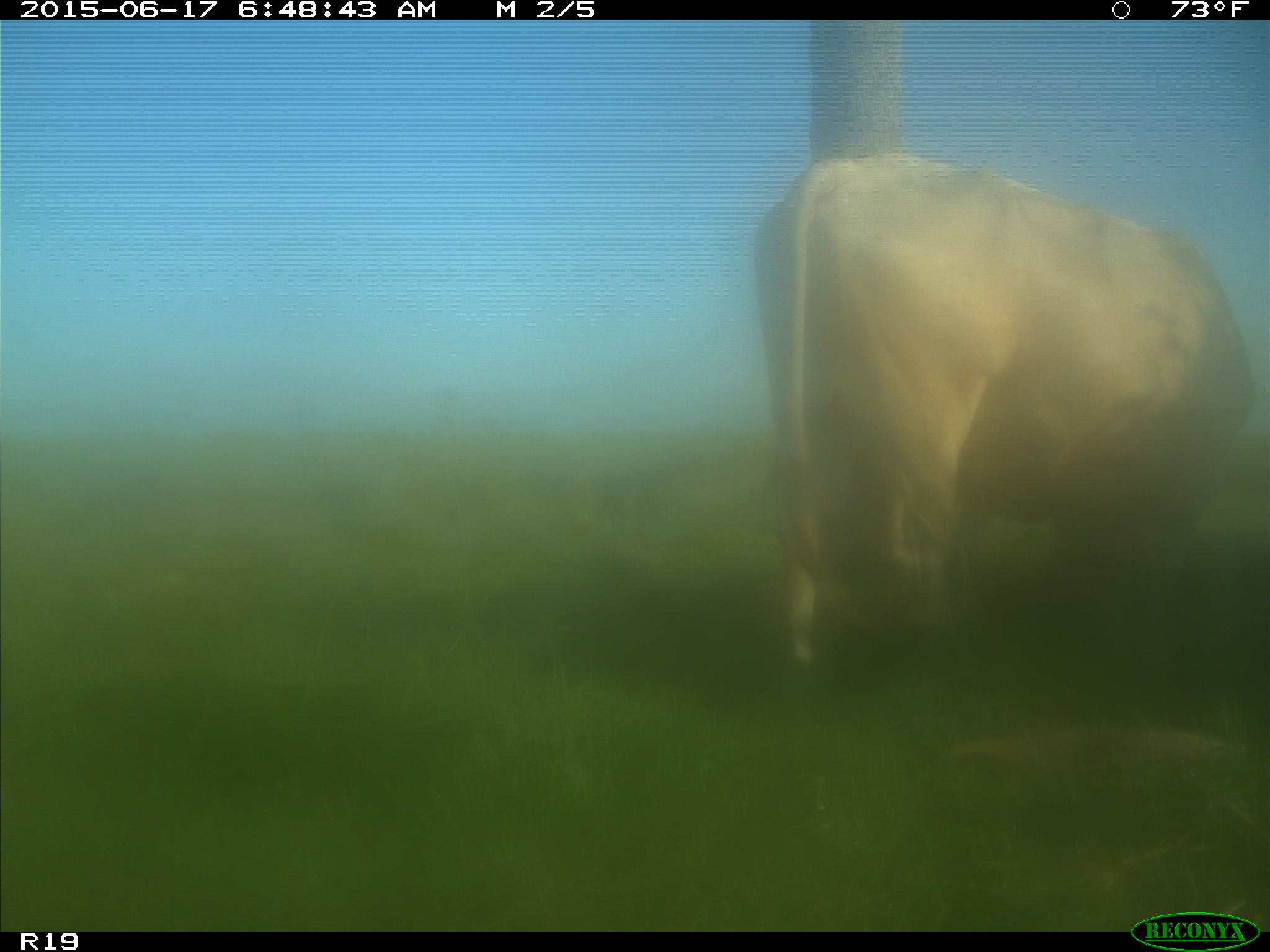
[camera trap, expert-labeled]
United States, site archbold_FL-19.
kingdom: Animalia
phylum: Chordata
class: Mammalia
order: Artiodactyla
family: Bovidae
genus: Bos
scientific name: Bos taurus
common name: domestic cow